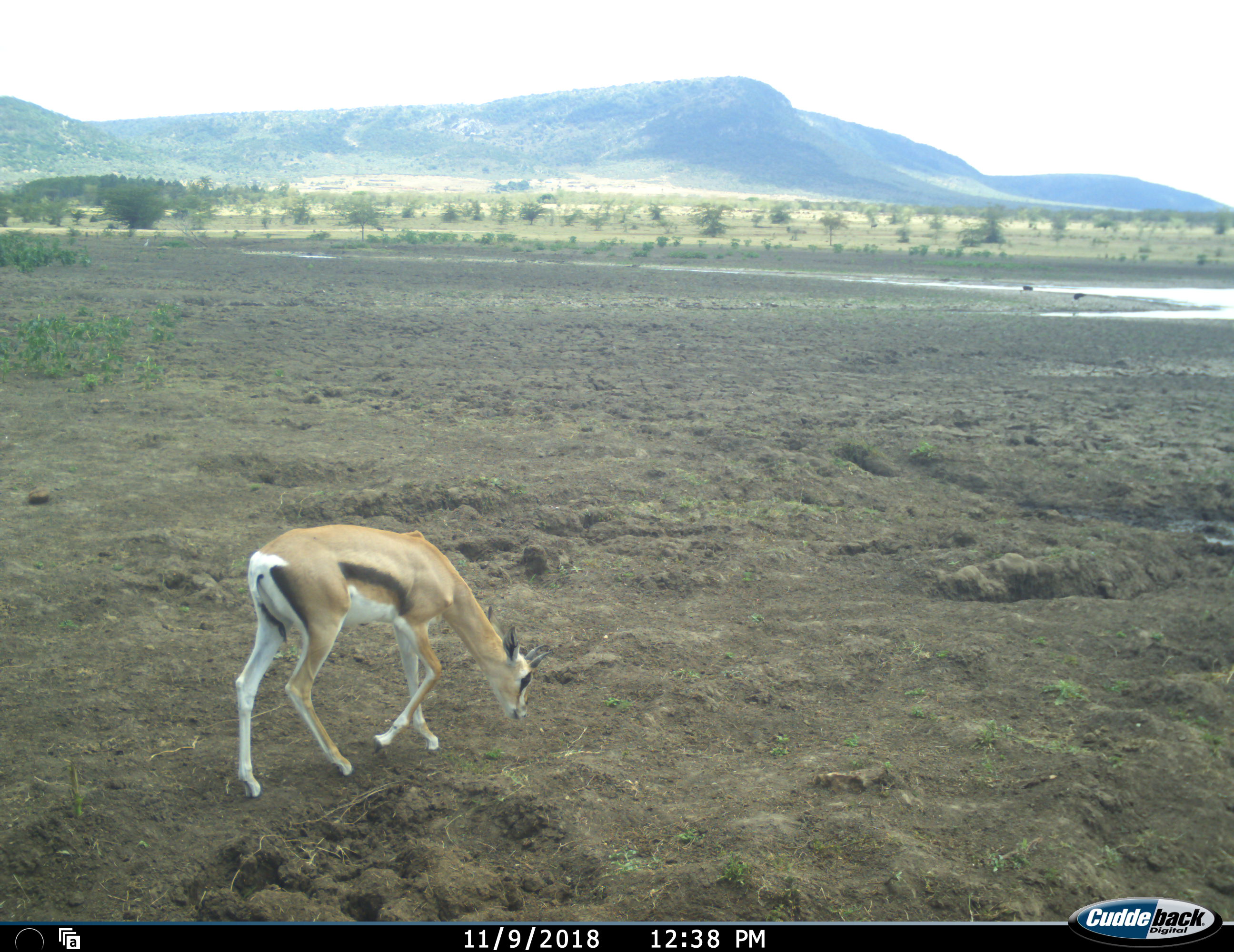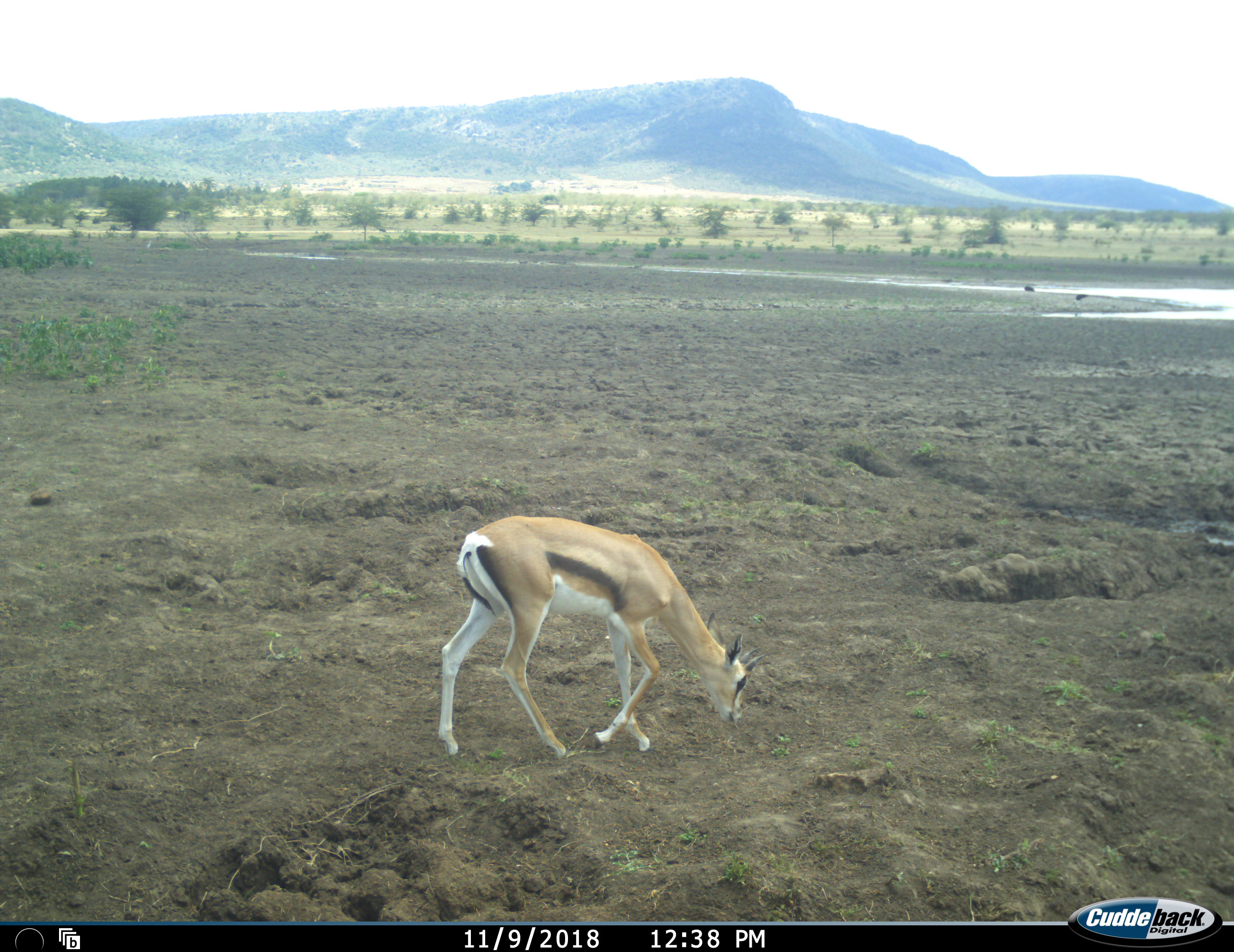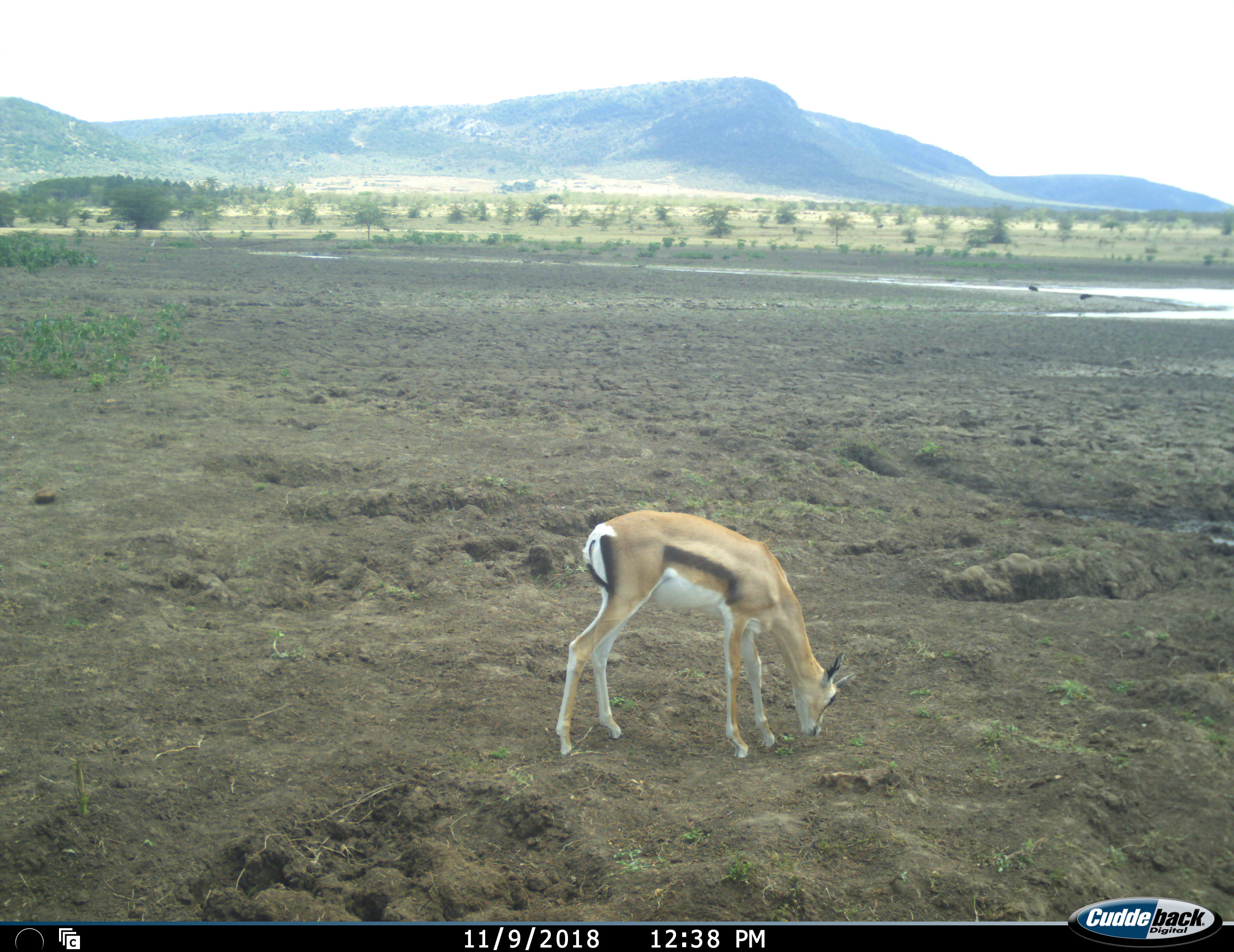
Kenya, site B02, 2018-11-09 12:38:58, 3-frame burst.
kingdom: Animalia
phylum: Chordata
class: Mammalia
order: Artiodactyla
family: Bovidae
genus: Eudorcas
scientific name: Eudorcas thomsonii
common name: thomson's gazelle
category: gazellethomsons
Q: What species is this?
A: Gazellethomsons (thomson's gazelle) (Eudorcas thomsonii).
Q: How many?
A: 1.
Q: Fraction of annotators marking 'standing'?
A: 0%.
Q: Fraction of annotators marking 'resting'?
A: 0%.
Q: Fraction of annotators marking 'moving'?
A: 50%.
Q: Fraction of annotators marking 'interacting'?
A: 0%.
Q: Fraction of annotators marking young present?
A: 0%.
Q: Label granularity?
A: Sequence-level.